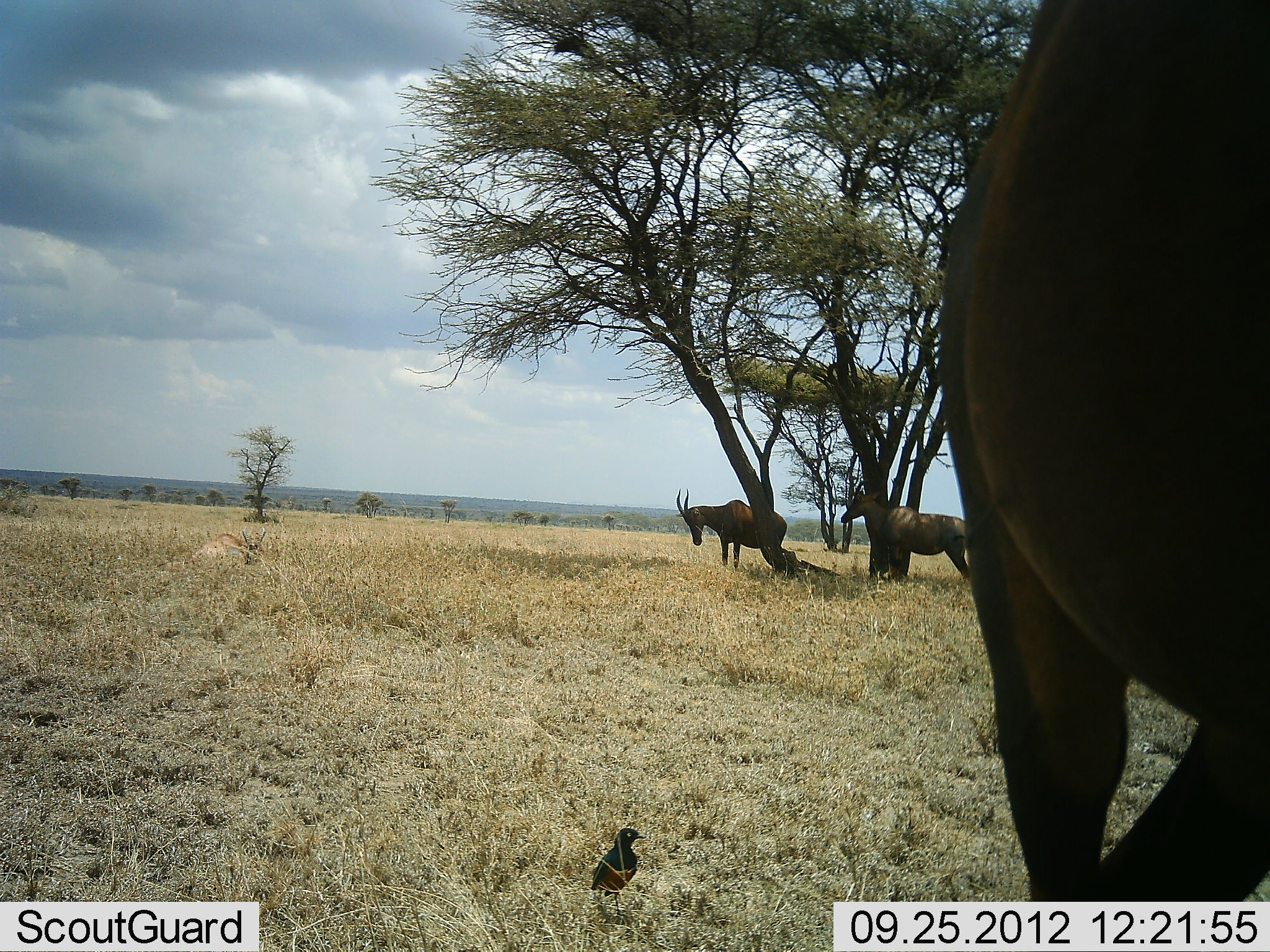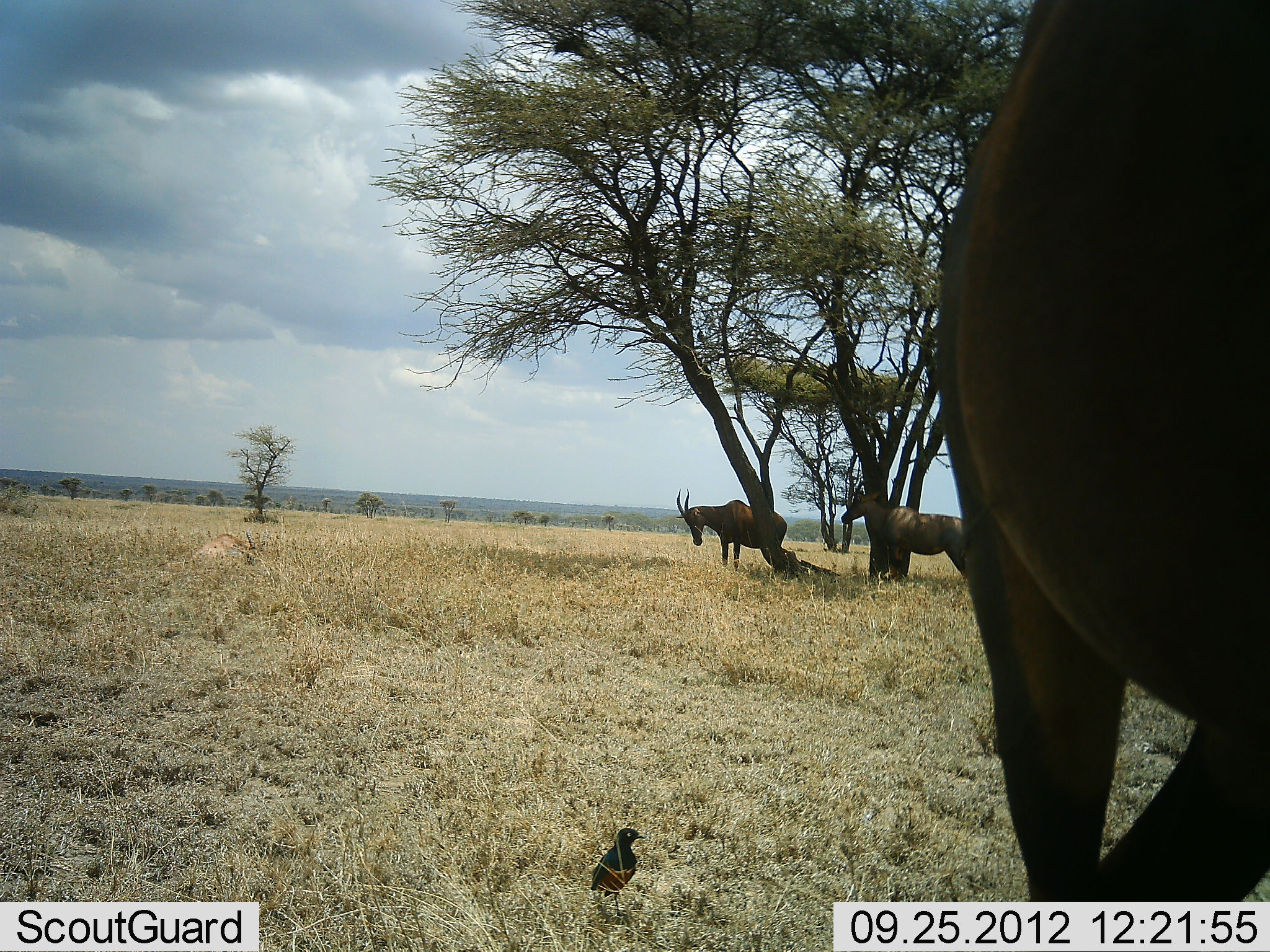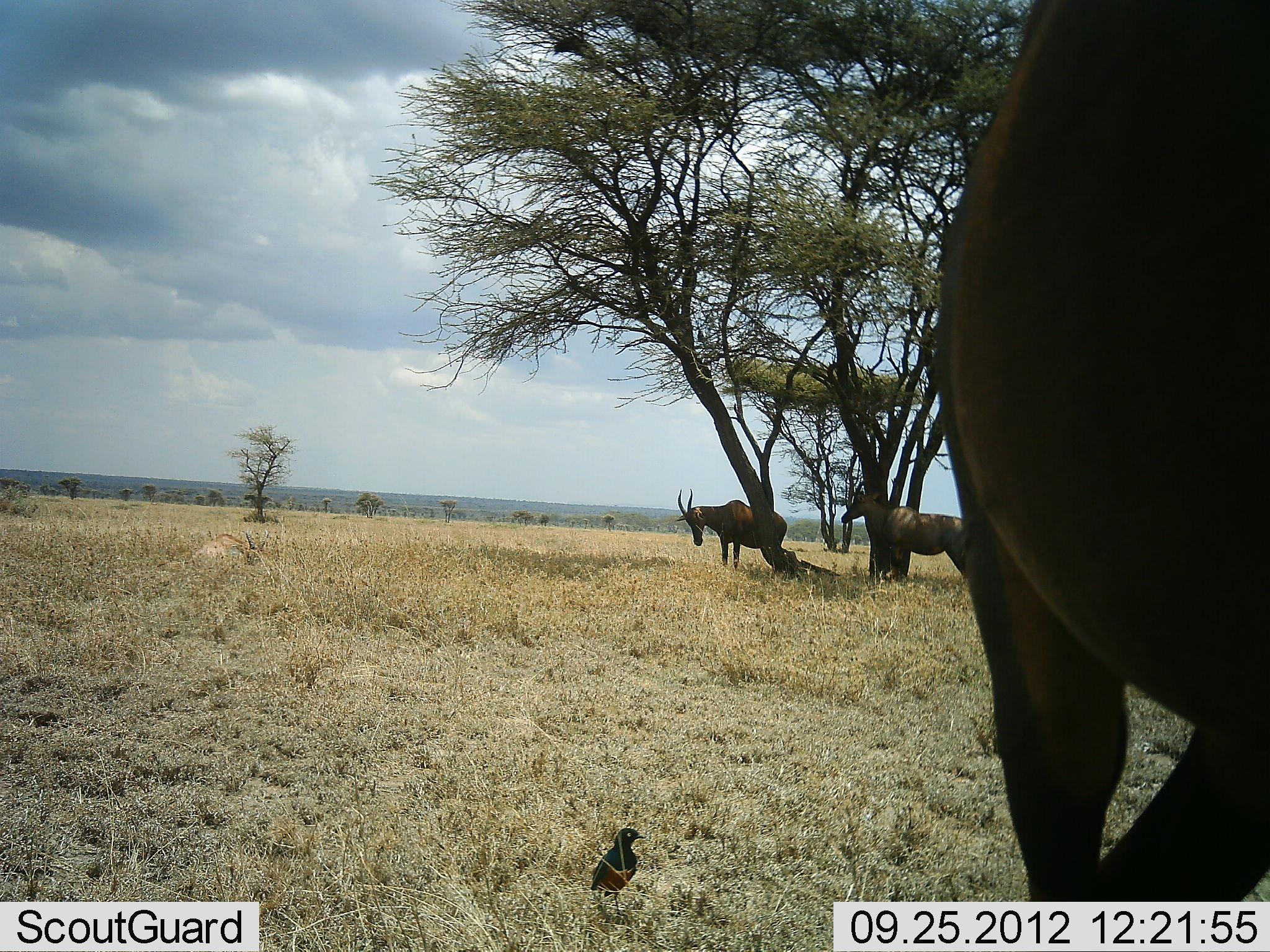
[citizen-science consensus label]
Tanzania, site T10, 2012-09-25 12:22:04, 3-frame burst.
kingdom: Animalia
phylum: Chordata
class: Aves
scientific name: Aves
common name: bird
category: otherbird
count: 1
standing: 100%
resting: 0%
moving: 0%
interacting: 0%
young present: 0%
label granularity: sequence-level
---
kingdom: Animalia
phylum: Chordata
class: Mammalia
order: Artiodactyla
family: Bovidae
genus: Damaliscus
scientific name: Damaliscus lunatus jimela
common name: topi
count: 3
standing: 100%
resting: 18%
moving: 9%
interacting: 0%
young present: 0%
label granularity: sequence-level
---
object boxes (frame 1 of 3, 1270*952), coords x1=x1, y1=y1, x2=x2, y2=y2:
animal: x1=943, y1=0, x2=1270, y2=902; x1=840, y1=479, x2=969, y2=585; x1=674, y1=488, x2=787, y2=570; x1=591, y1=828, x2=645, y2=925; x1=197, y1=525, x2=267, y2=565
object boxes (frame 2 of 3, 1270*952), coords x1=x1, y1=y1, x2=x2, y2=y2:
animal: x1=940, y1=0, x2=1270, y2=902; x1=841, y1=480, x2=965, y2=579; x1=674, y1=488, x2=788, y2=571; x1=592, y1=828, x2=645, y2=926; x1=155, y1=530, x2=272, y2=571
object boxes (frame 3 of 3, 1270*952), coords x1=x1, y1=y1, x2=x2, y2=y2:
animal: x1=933, y1=1, x2=1269, y2=901; x1=841, y1=479, x2=967, y2=582; x1=675, y1=489, x2=788, y2=570; x1=156, y1=528, x2=269, y2=575; x1=591, y1=828, x2=645, y2=912